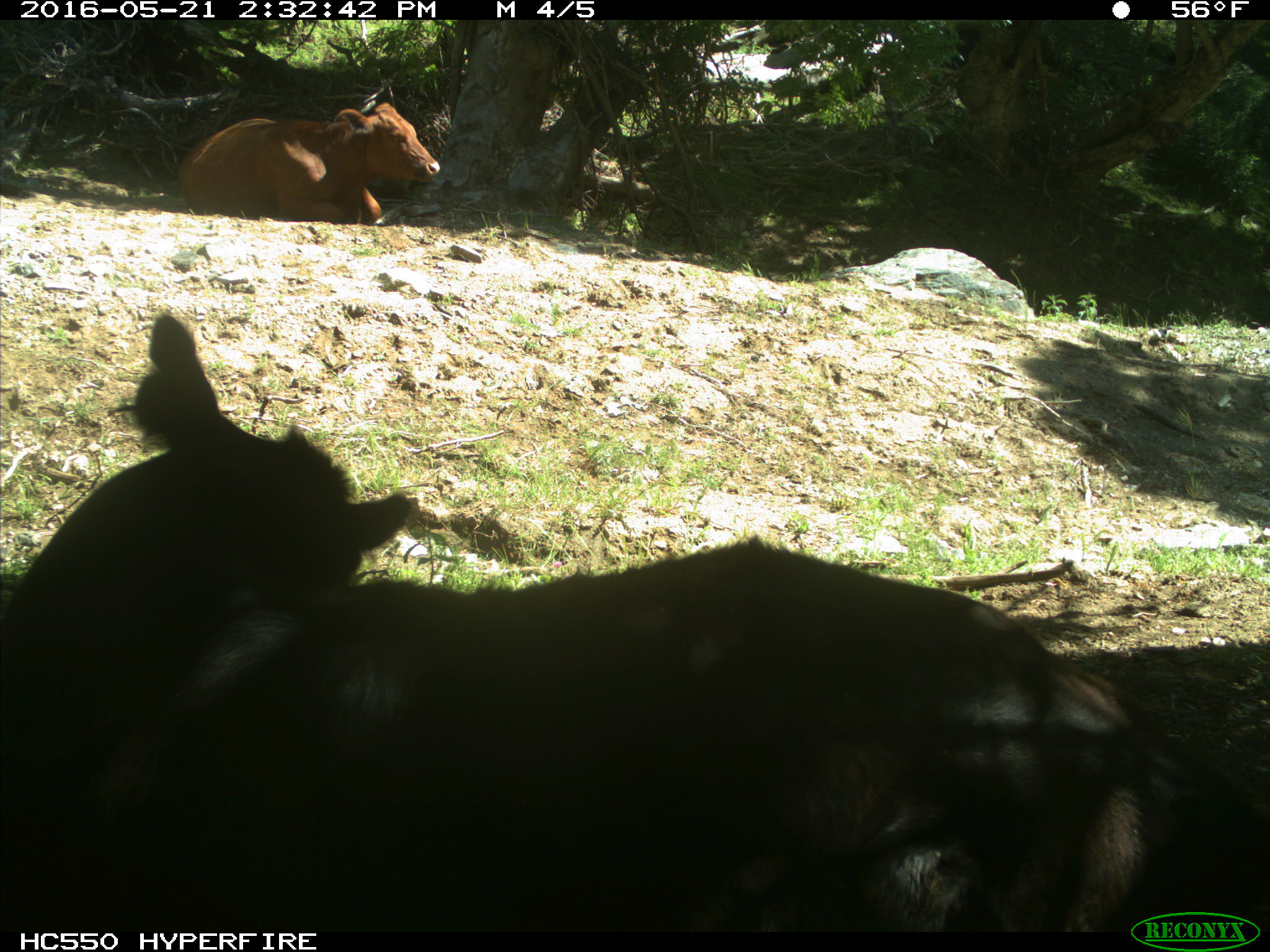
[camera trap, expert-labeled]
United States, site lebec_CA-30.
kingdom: Animalia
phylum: Chordata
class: Mammalia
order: Artiodactyla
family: Bovidae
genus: Bos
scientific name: Bos taurus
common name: domestic cow